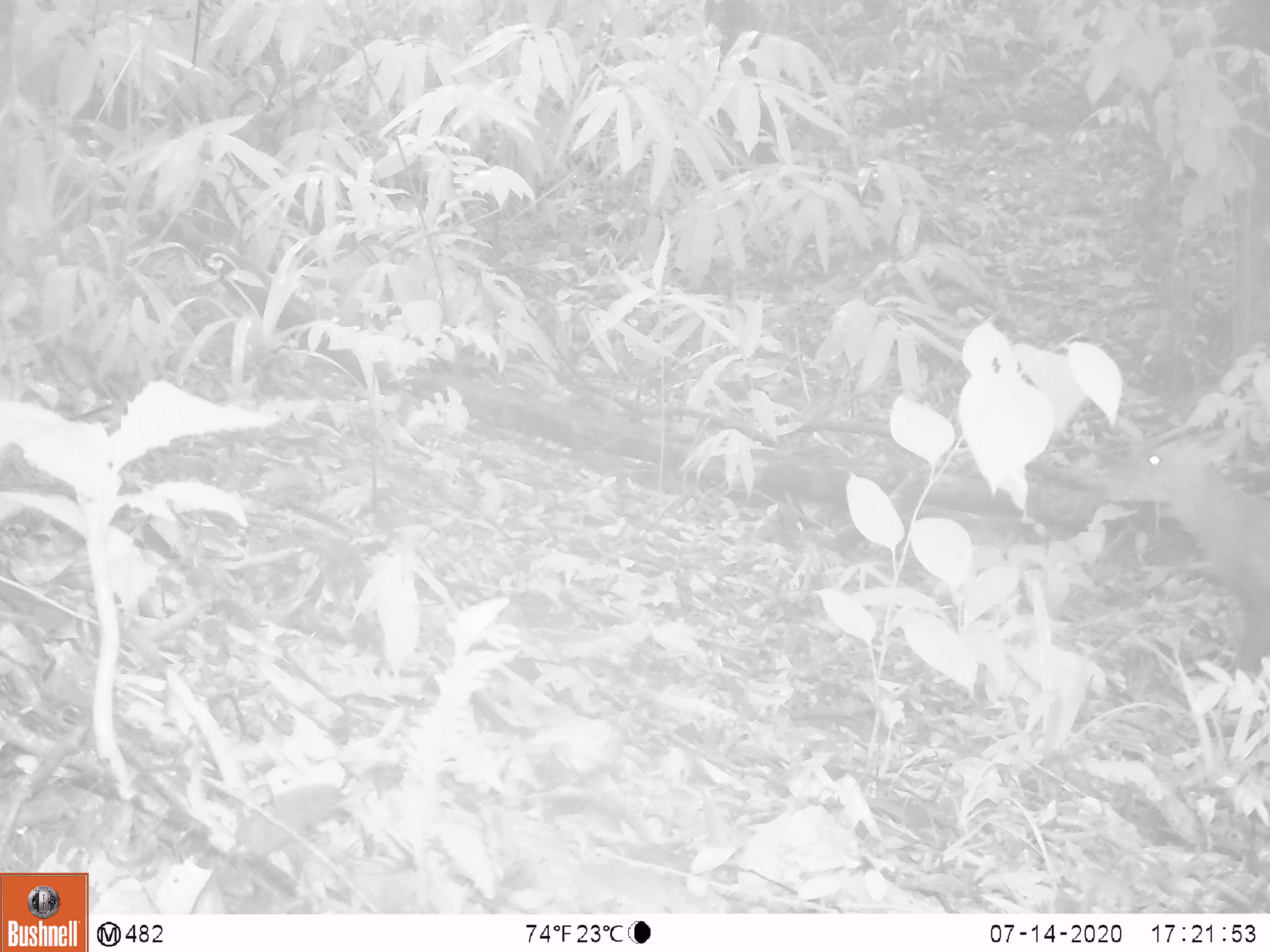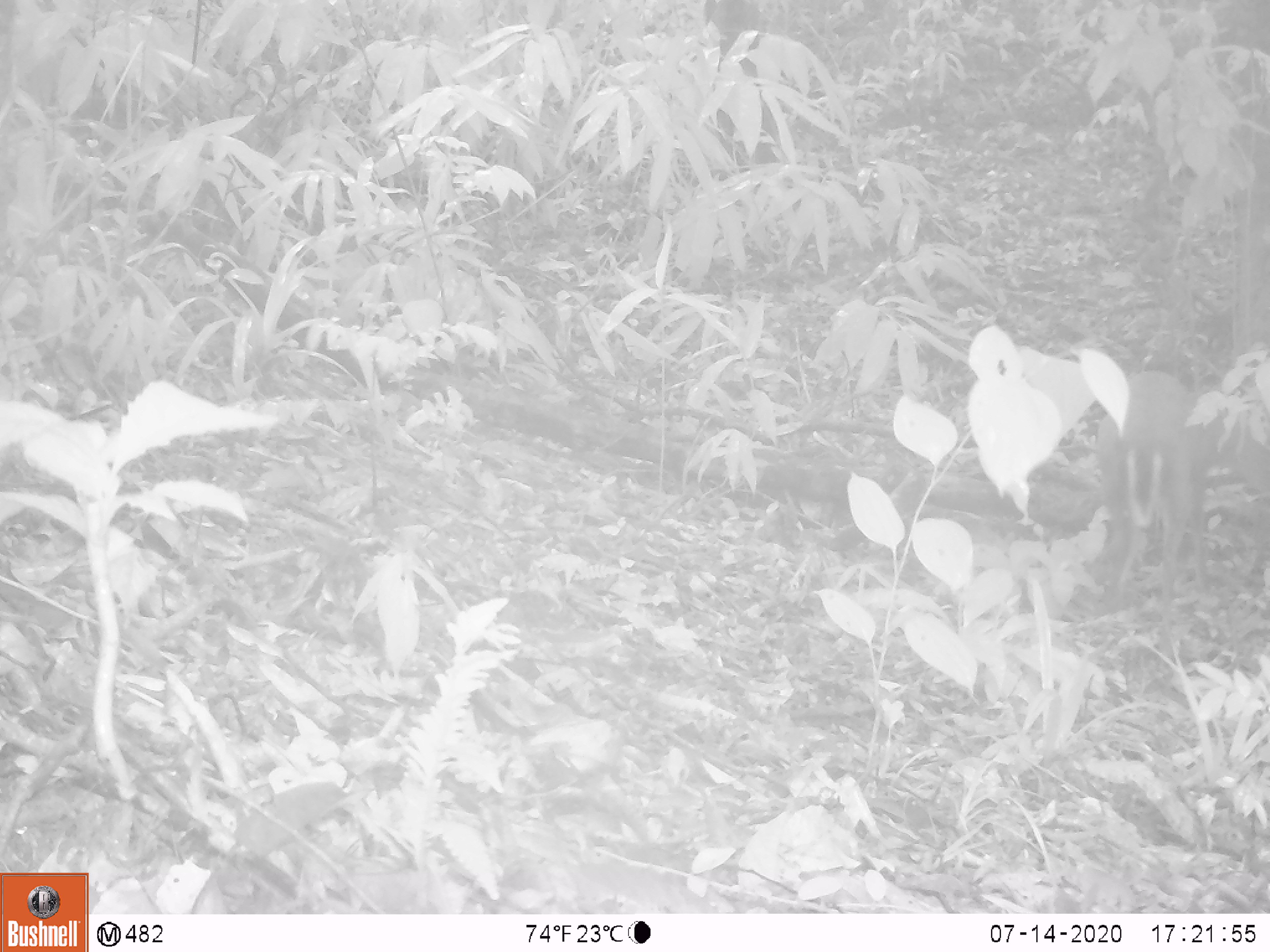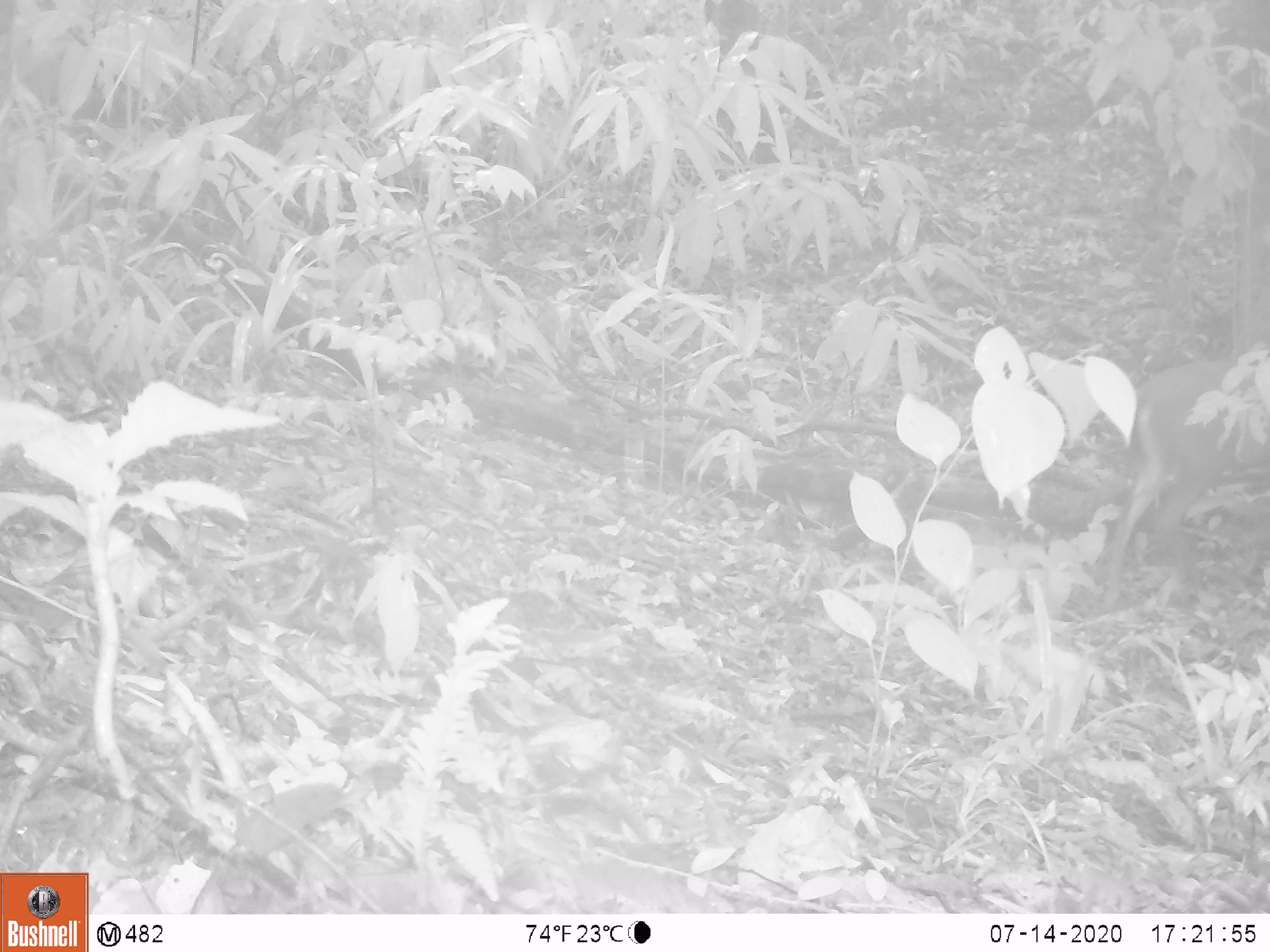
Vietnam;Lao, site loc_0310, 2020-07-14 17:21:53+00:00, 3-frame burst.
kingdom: Animalia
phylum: Chordata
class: Mammalia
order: Artiodactyla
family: Cervidae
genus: Muntiacus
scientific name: Muntiacus rooseveltorum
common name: roosevelt's muntjac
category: roosevelts muntjac group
Roosevelts muntjac group (roosevelt's muntjac) (Muntiacus rooseveltorum). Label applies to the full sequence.